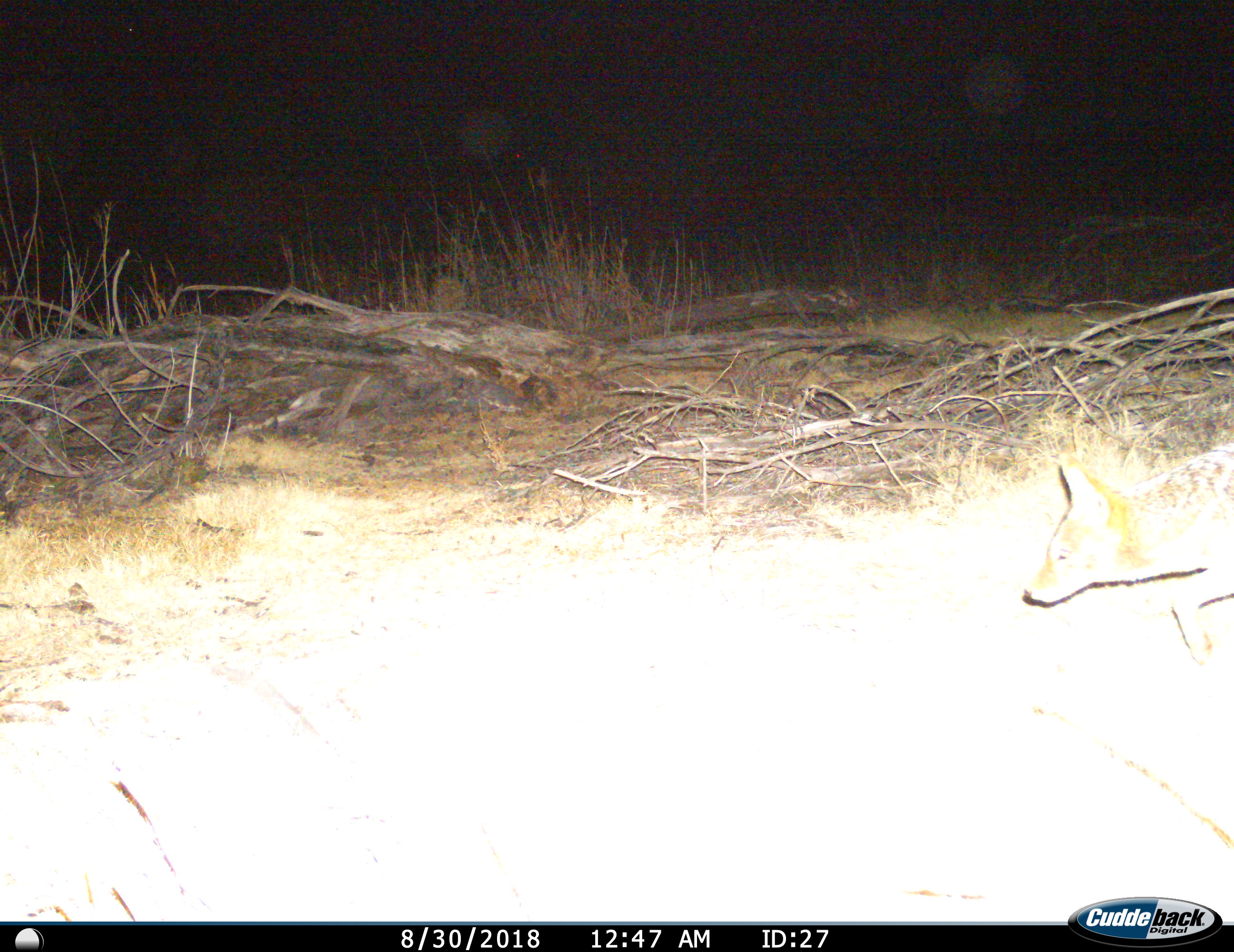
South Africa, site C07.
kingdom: Animalia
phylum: Chordata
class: Mammalia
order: Carnivora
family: Canidae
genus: Lupulella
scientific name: Lupulella mesomelas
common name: black-backed jackal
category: jackalblackbacked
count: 1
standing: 0%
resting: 0%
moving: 100%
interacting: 0%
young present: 0%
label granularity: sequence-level